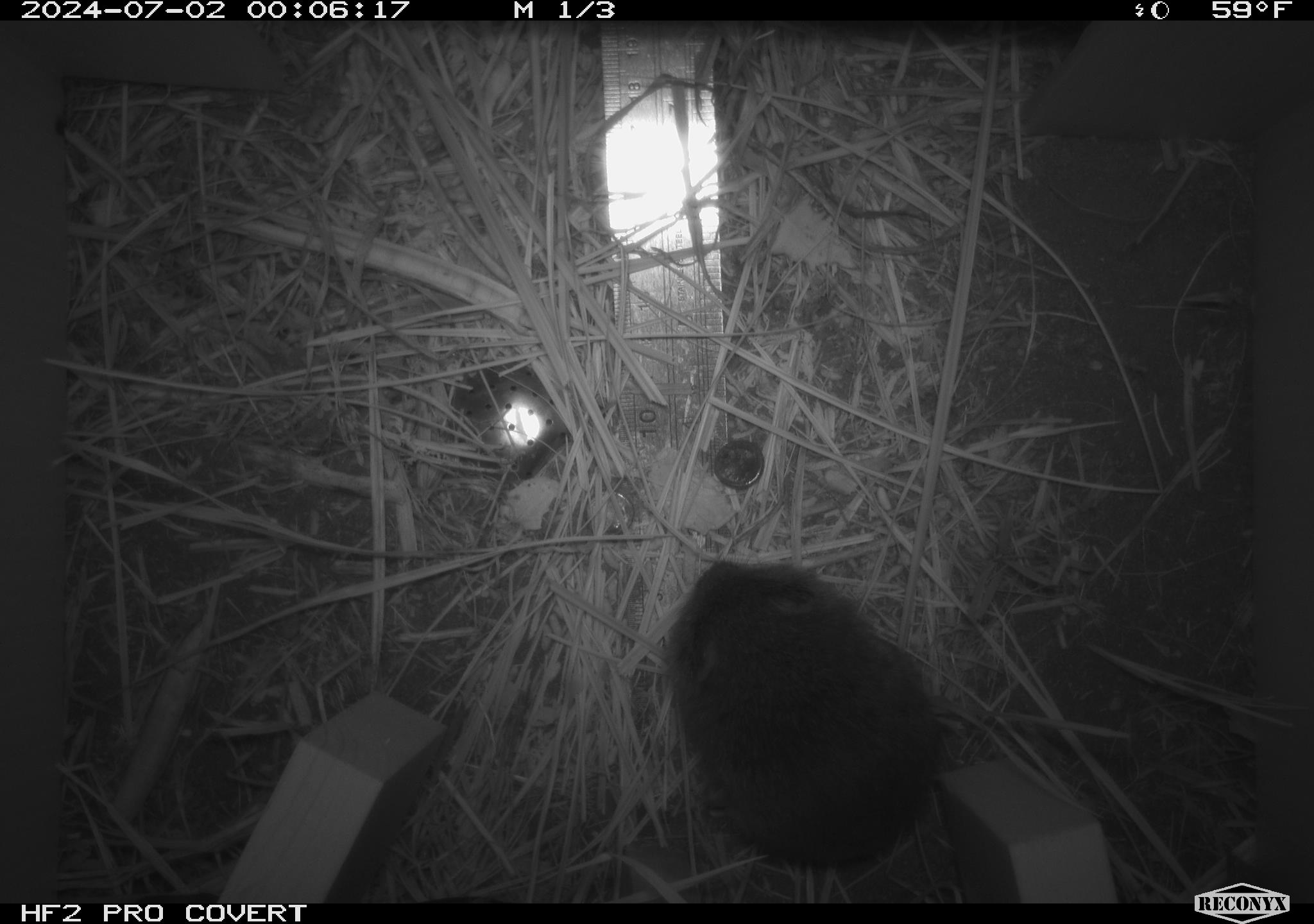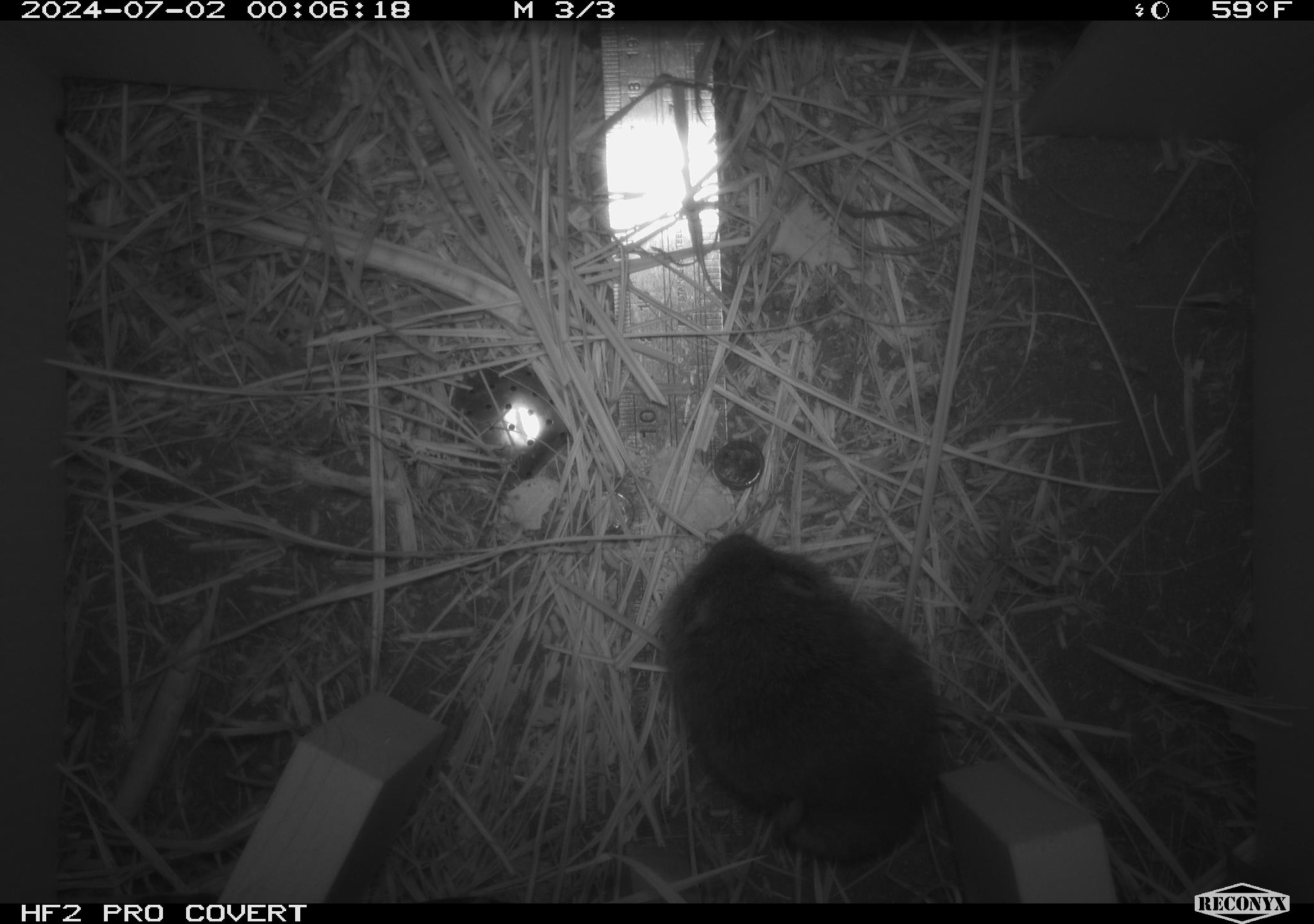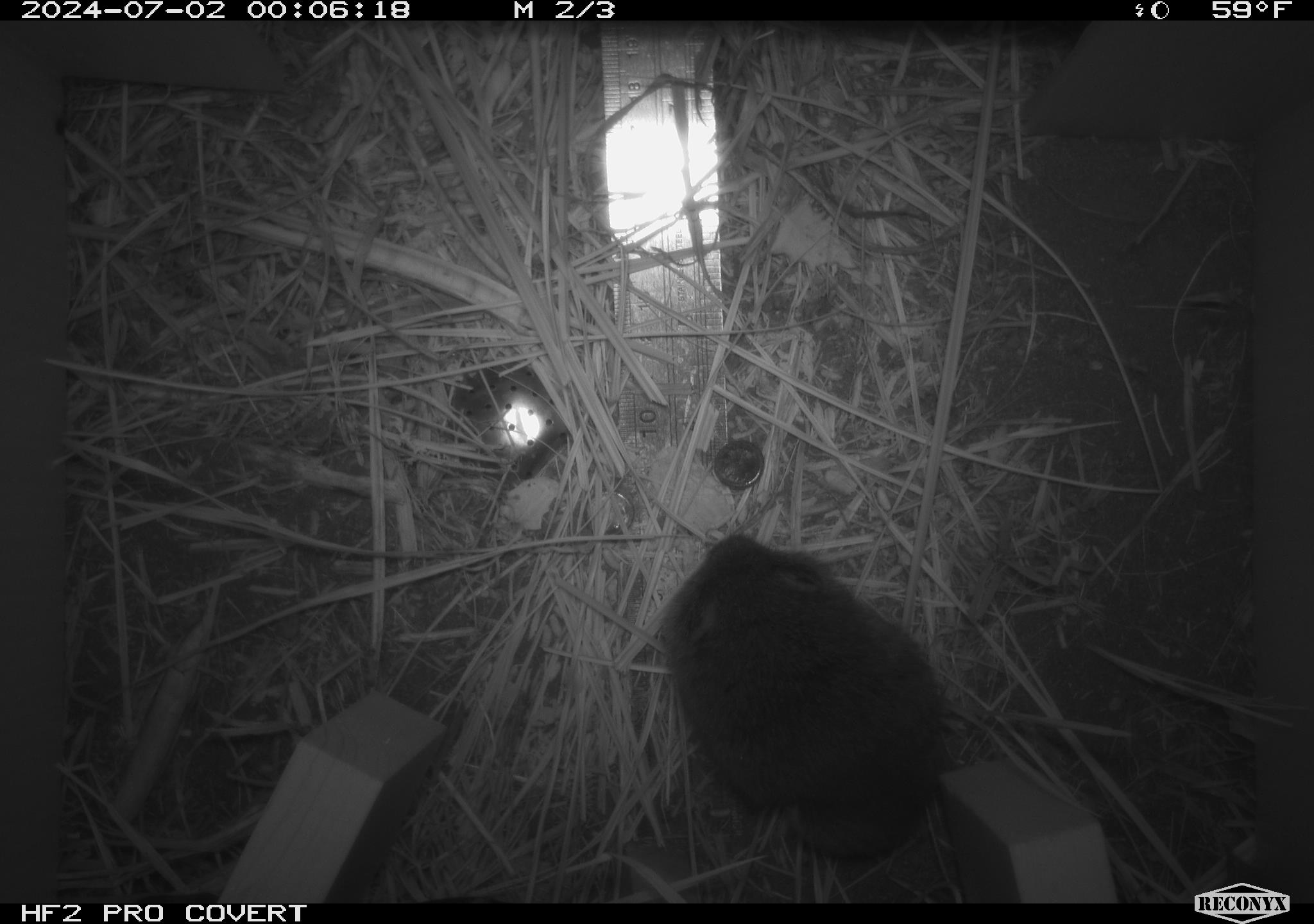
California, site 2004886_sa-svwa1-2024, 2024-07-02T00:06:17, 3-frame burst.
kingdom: Animalia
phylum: Chordata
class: Mammalia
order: Rodentia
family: Cricetidae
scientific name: Arvicolinae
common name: voles, lemmings, and muskrats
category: arvicolinae subfamily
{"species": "arvicolinae subfamily (voles, lemmings, and muskrats) (Arvicolinae)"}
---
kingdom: Animalia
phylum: Arthropoda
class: Malacostraca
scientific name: Malacostraca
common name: amphipods, crabs, isopods, krill, lobsters and shrimps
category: malacostracan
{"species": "malacostracan (amphipods, crabs, isopods, krill, lobsters and shrimps) (Malacostraca)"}